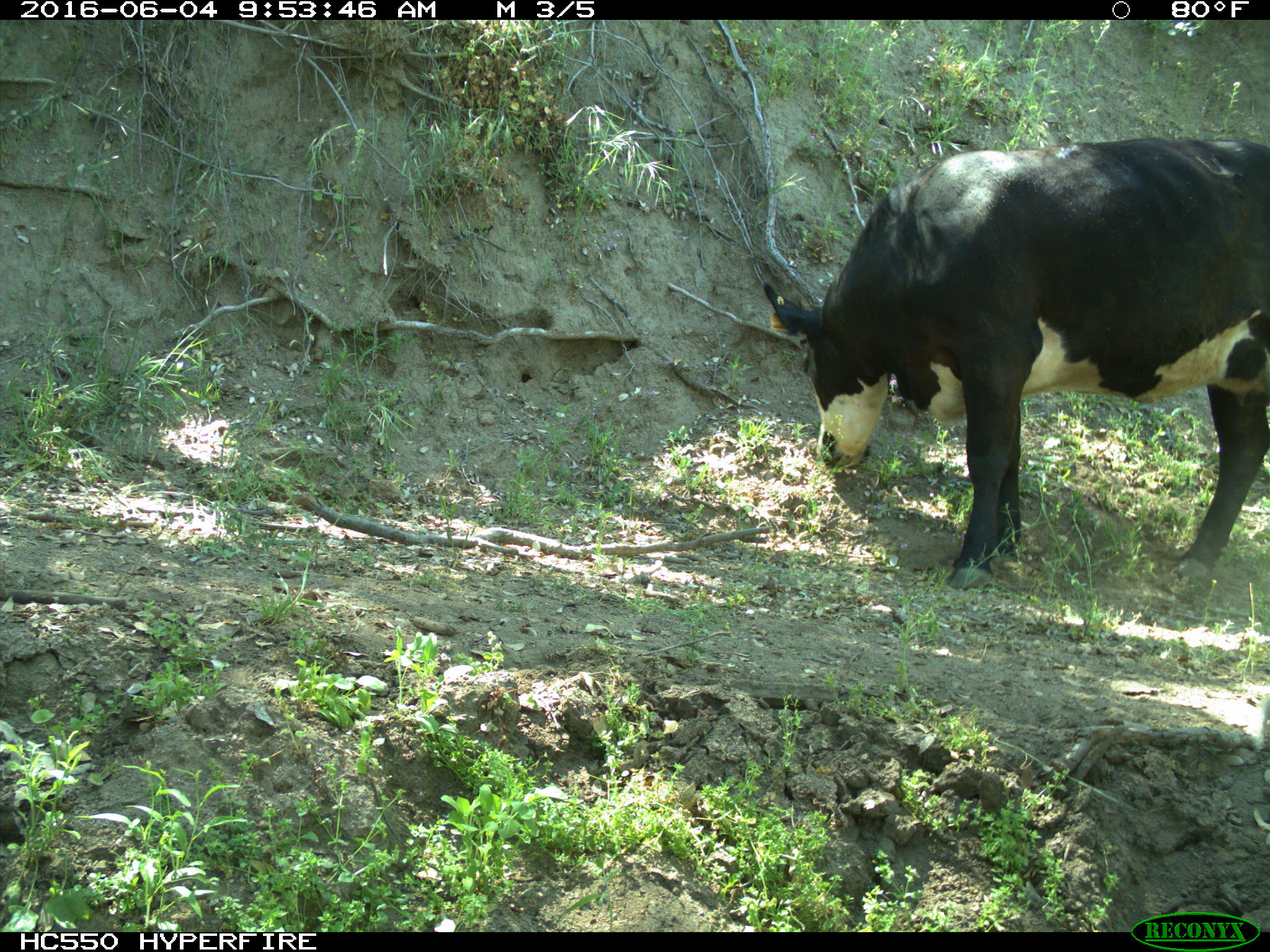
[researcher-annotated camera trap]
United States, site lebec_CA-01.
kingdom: Animalia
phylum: Chordata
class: Mammalia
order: Artiodactyla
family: Bovidae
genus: Bos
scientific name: Bos taurus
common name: domestic cow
Bos taurus (domestic cow).